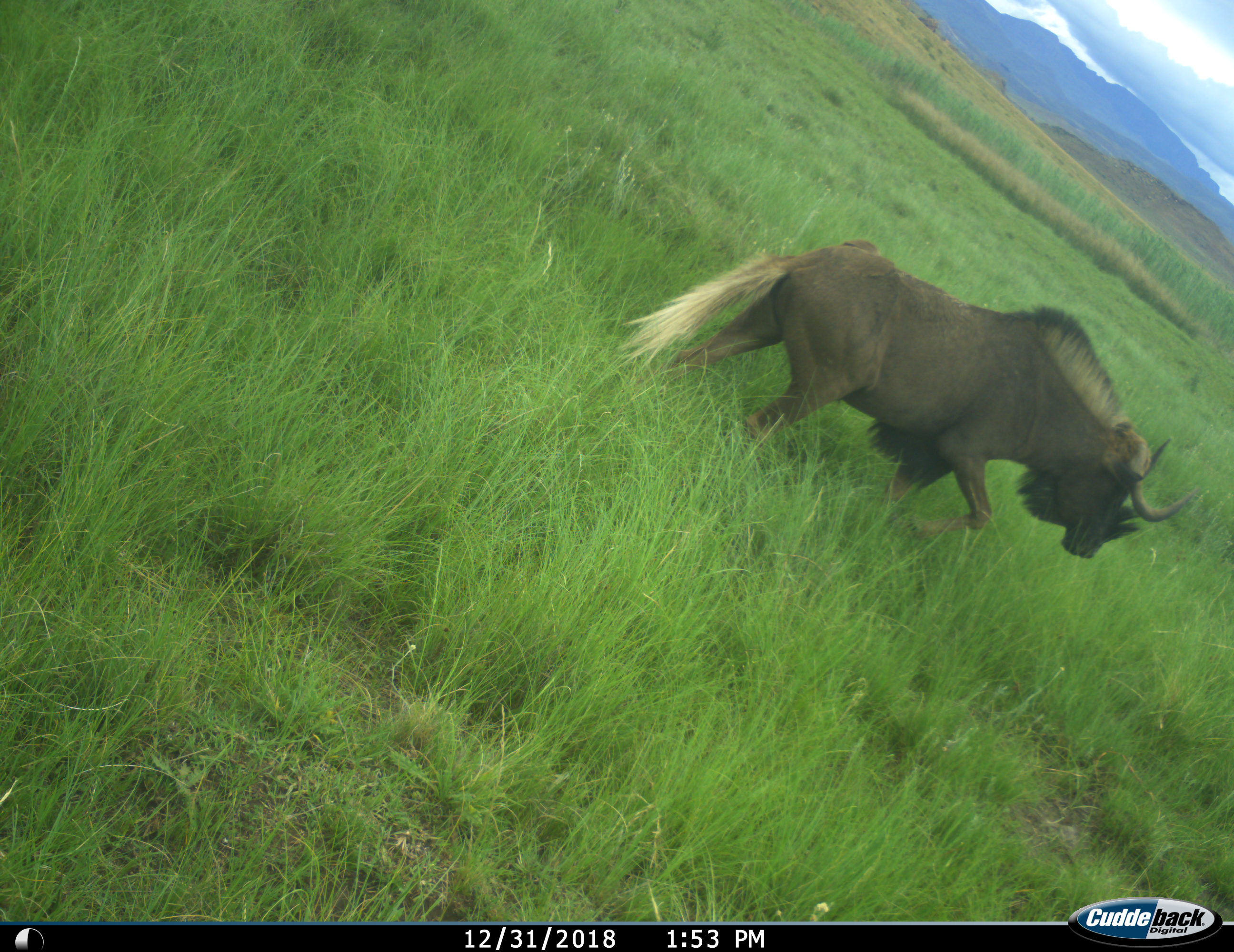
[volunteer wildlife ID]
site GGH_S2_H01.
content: unidentified animal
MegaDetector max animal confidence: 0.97